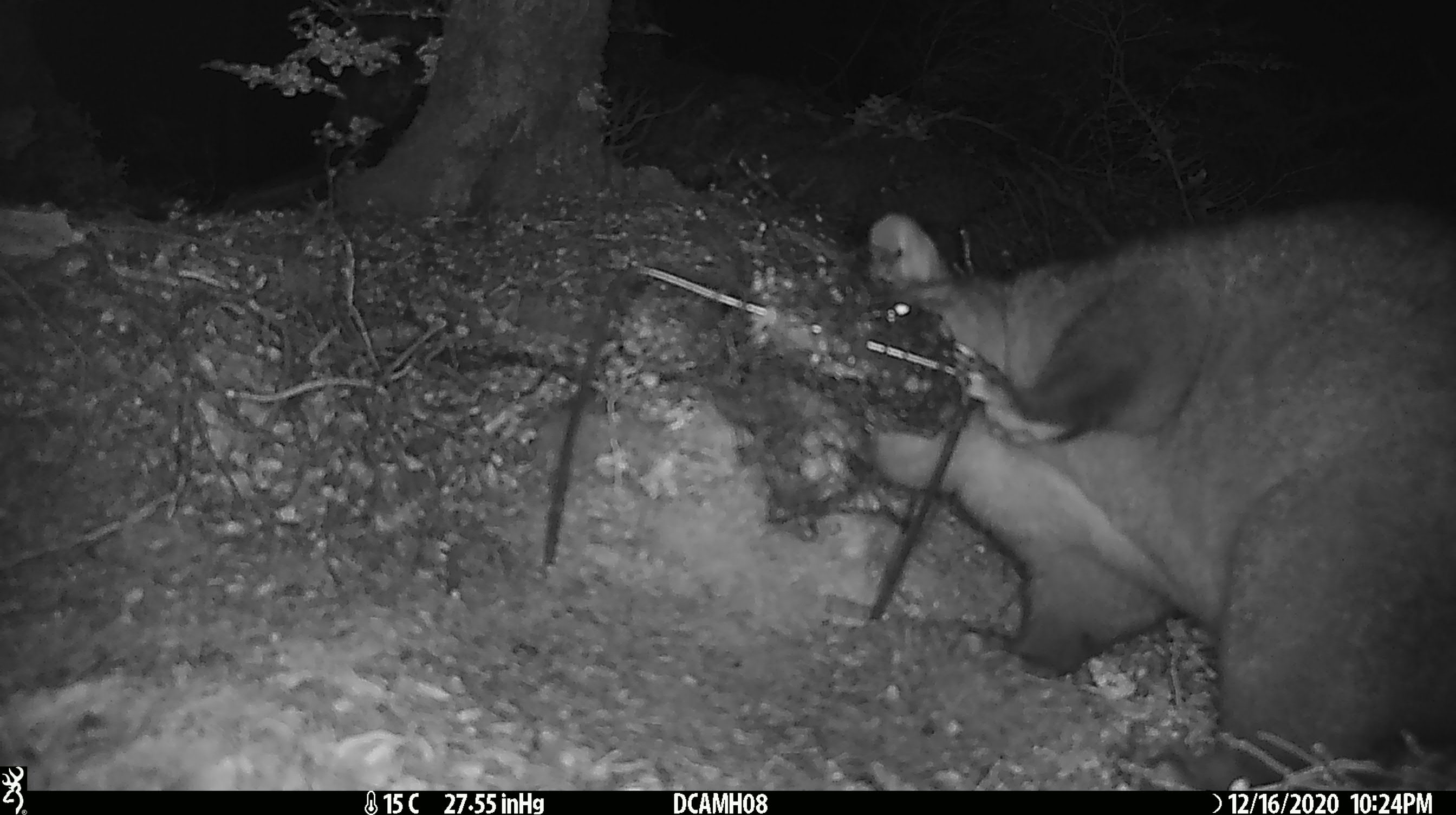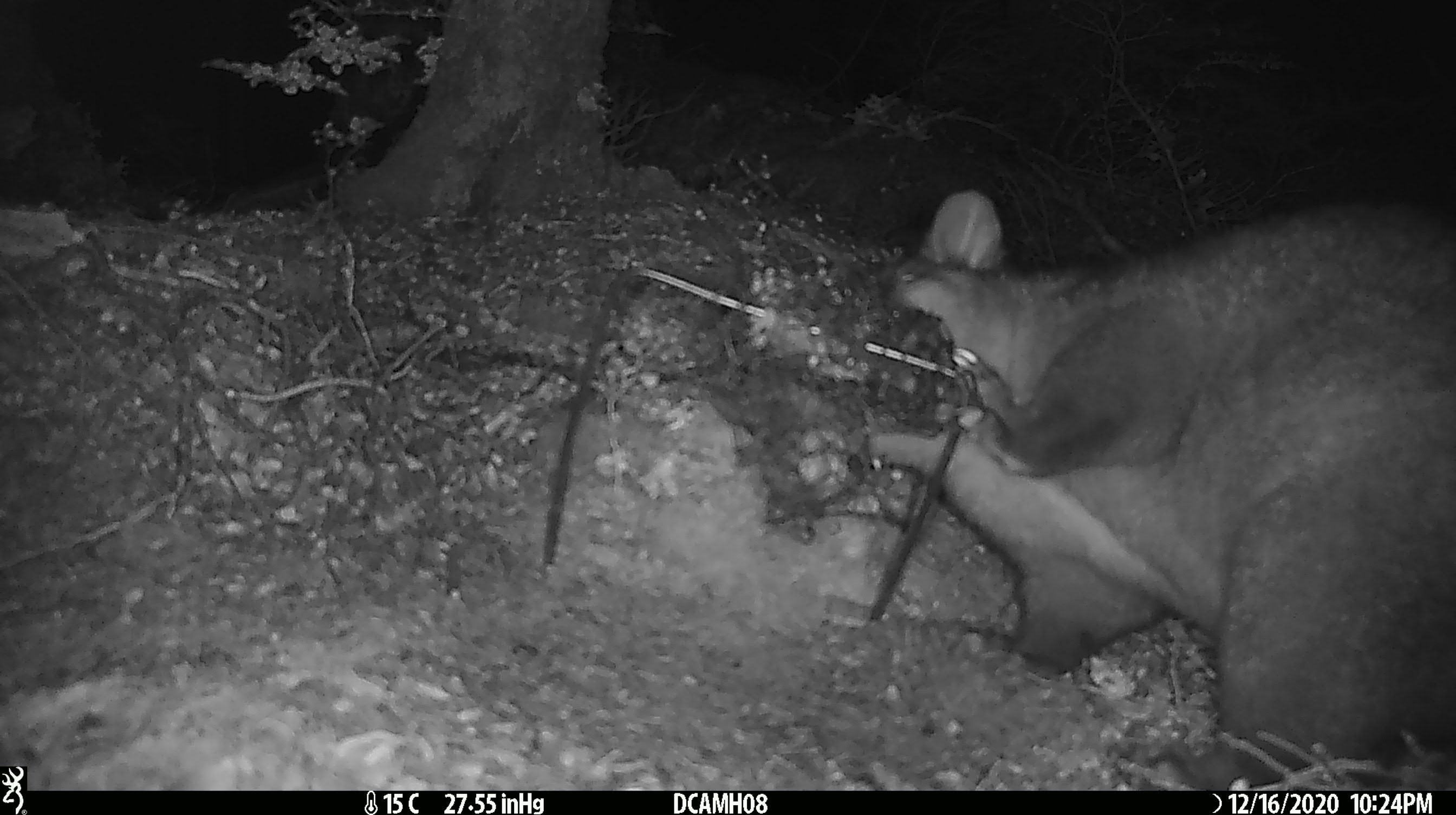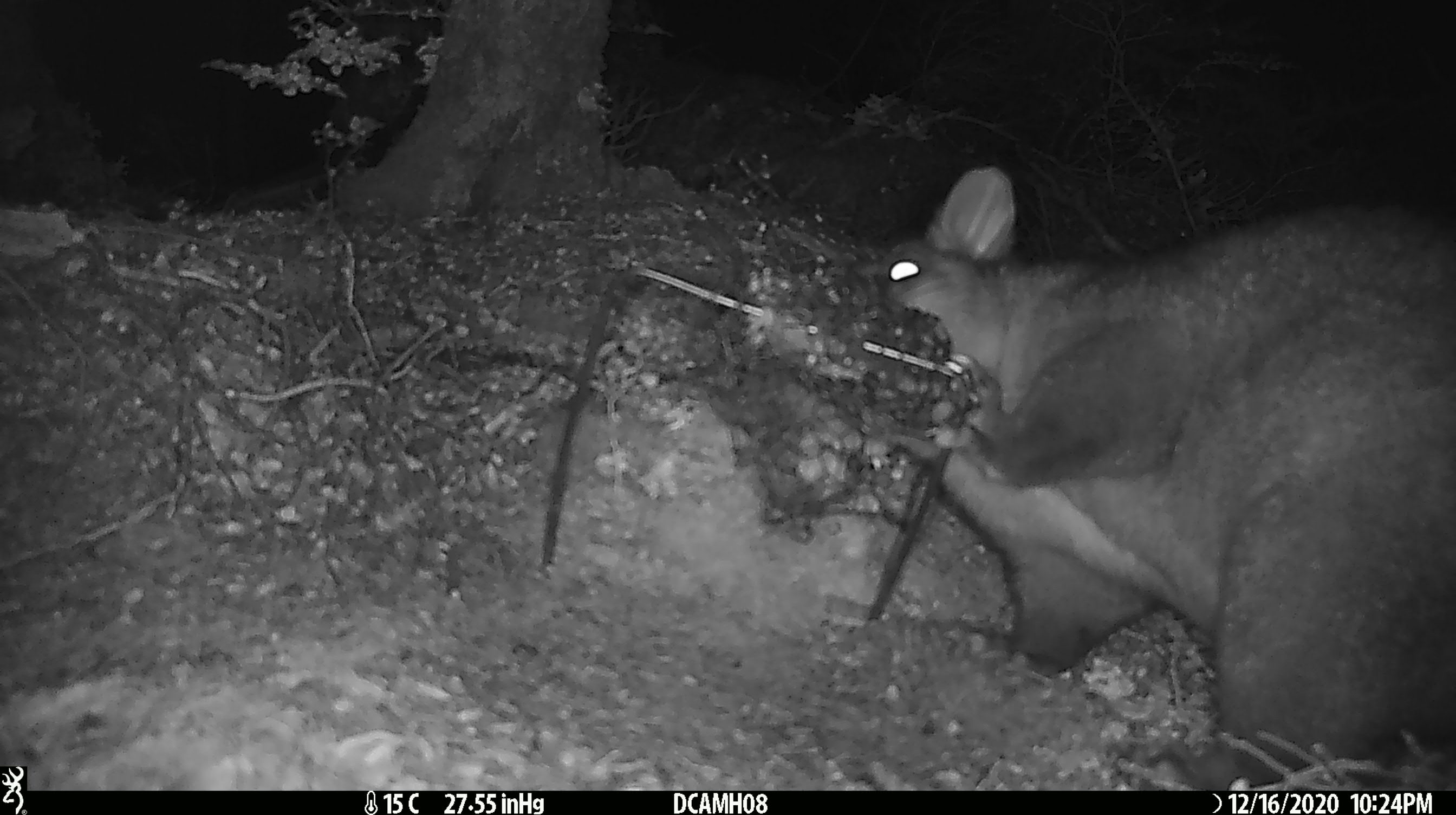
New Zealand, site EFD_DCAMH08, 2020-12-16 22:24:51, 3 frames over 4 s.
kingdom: Animalia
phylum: Chordata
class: Mammalia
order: Diprotodontia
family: Phalangeridae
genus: Trichosurus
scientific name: Trichosurus vulpecula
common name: common brushtail possum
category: possum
Possum (common brushtail possum) (Trichosurus vulpecula).